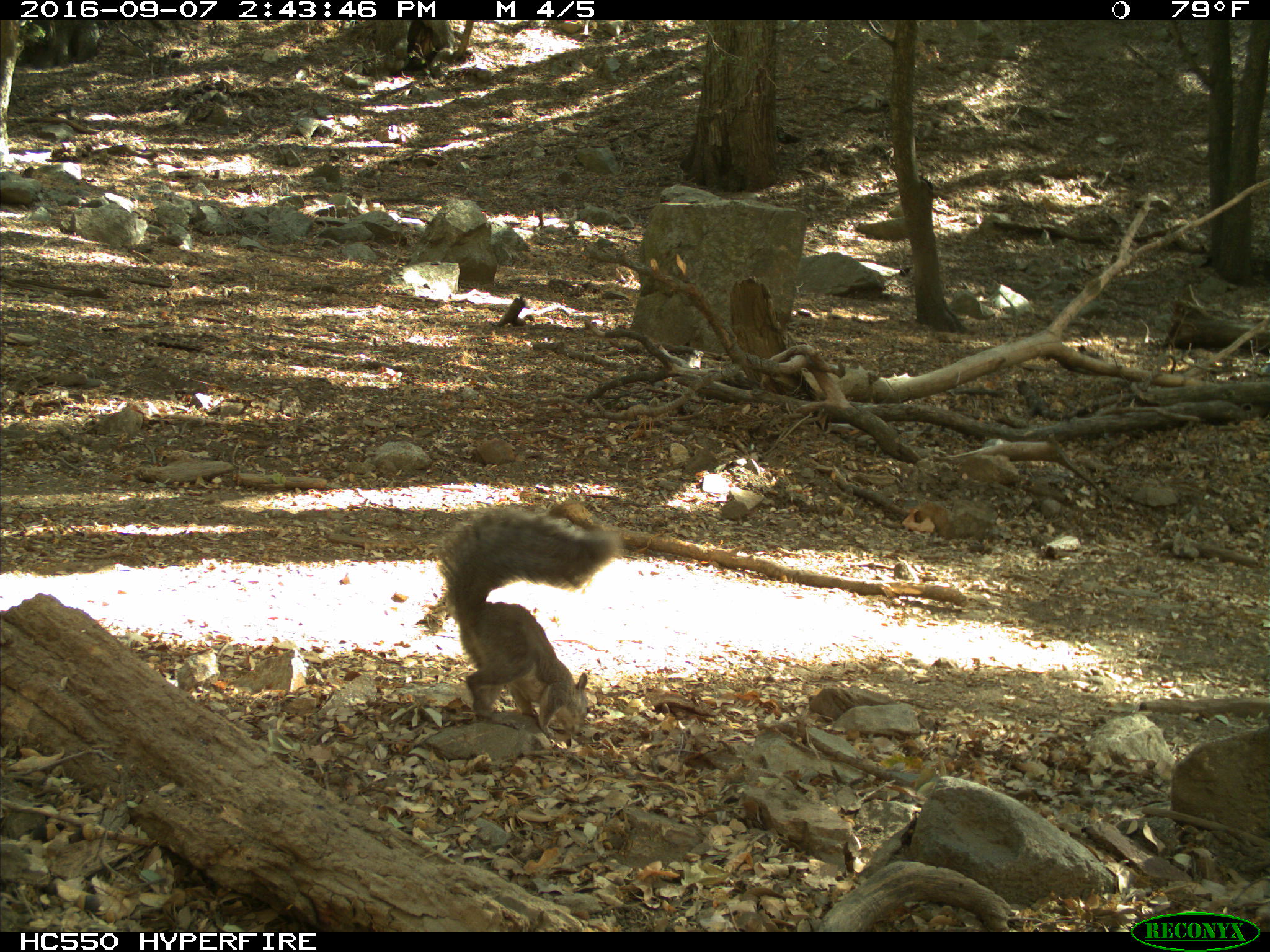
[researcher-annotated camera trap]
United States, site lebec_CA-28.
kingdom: Animalia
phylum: Chordata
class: Mammalia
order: Rodentia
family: Sciuridae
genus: Sciurus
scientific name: Sciurus carolinensis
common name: eastern gray squirrel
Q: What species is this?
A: Sciurus carolinensis (eastern gray squirrel).